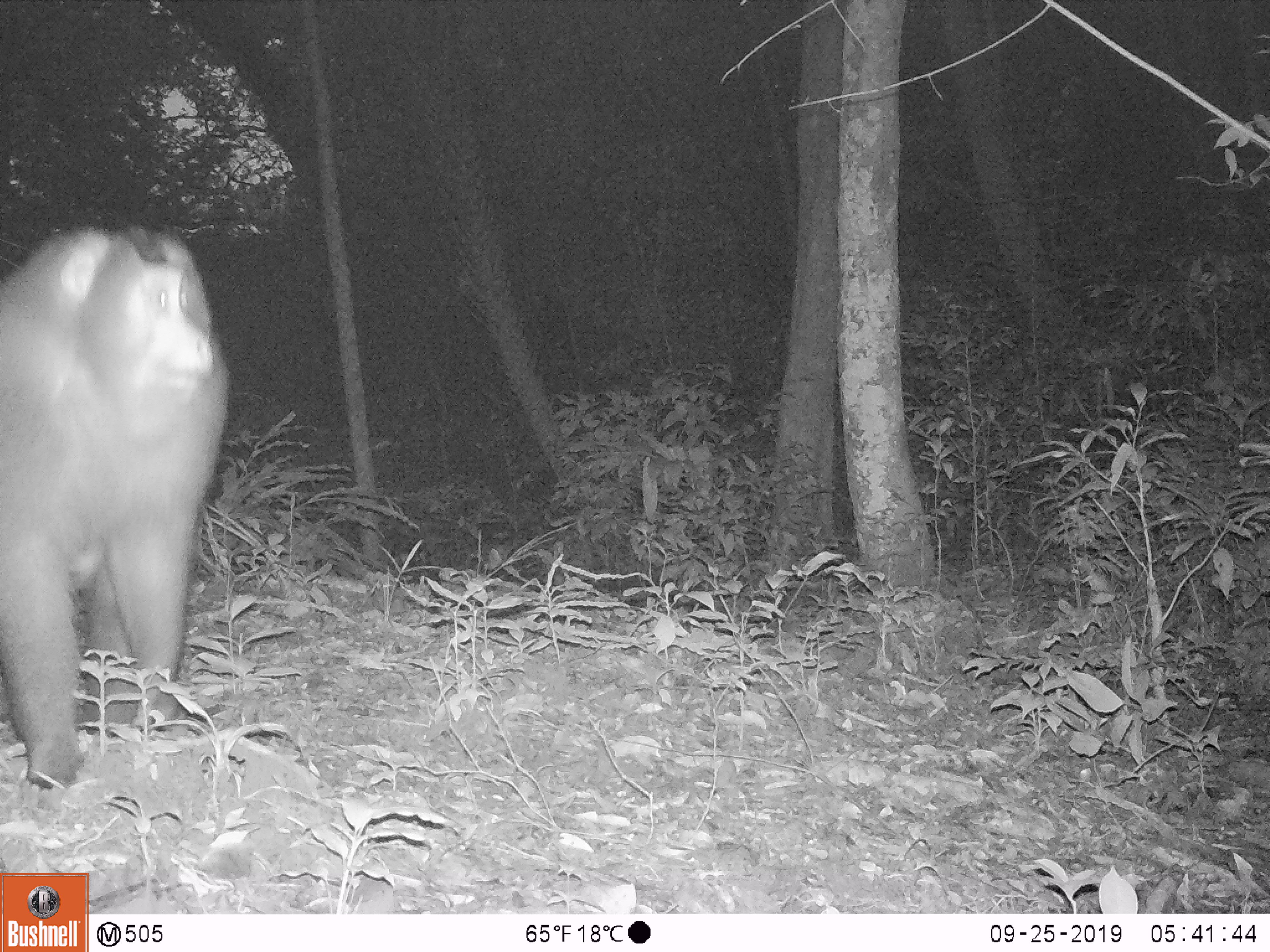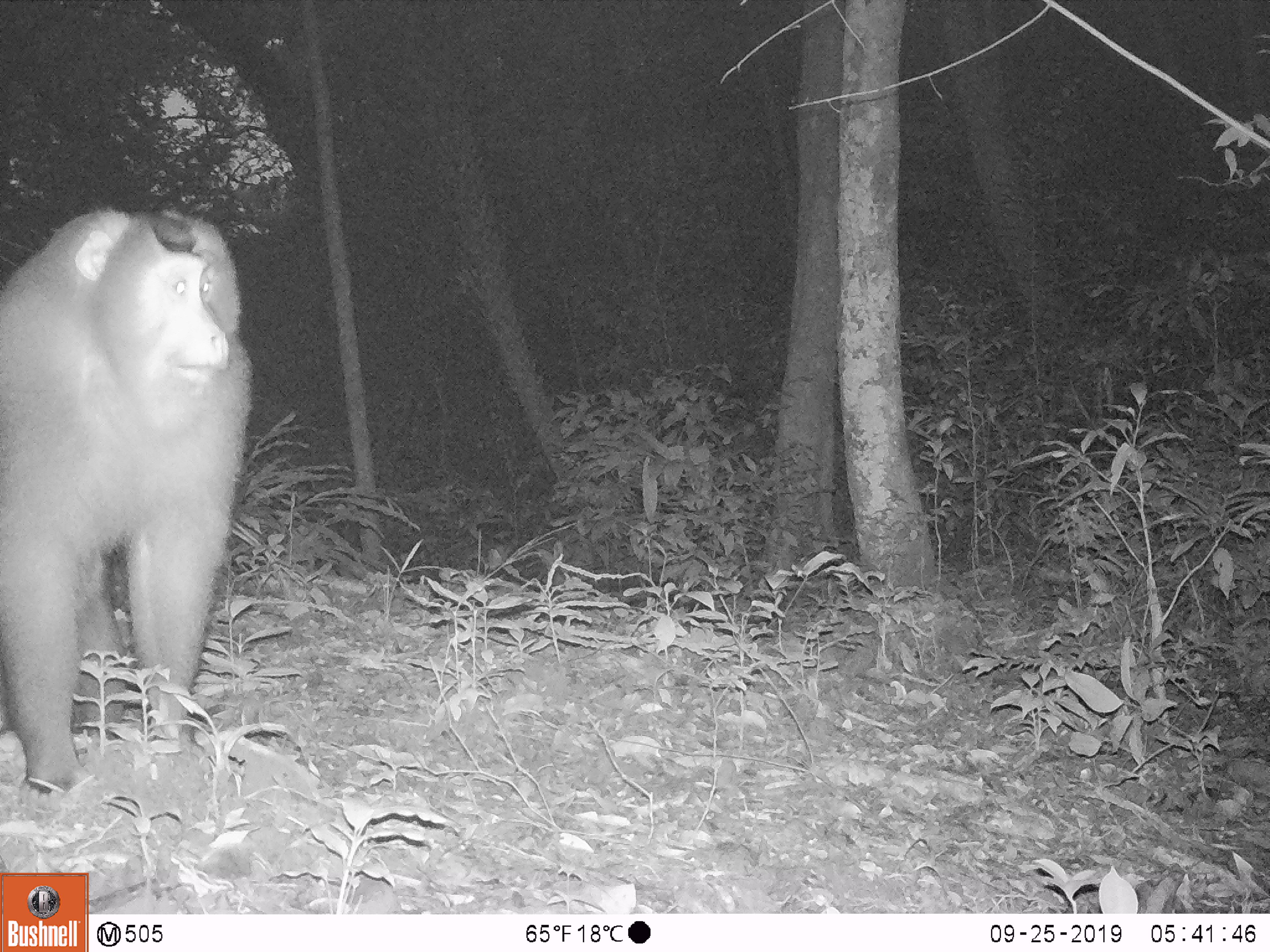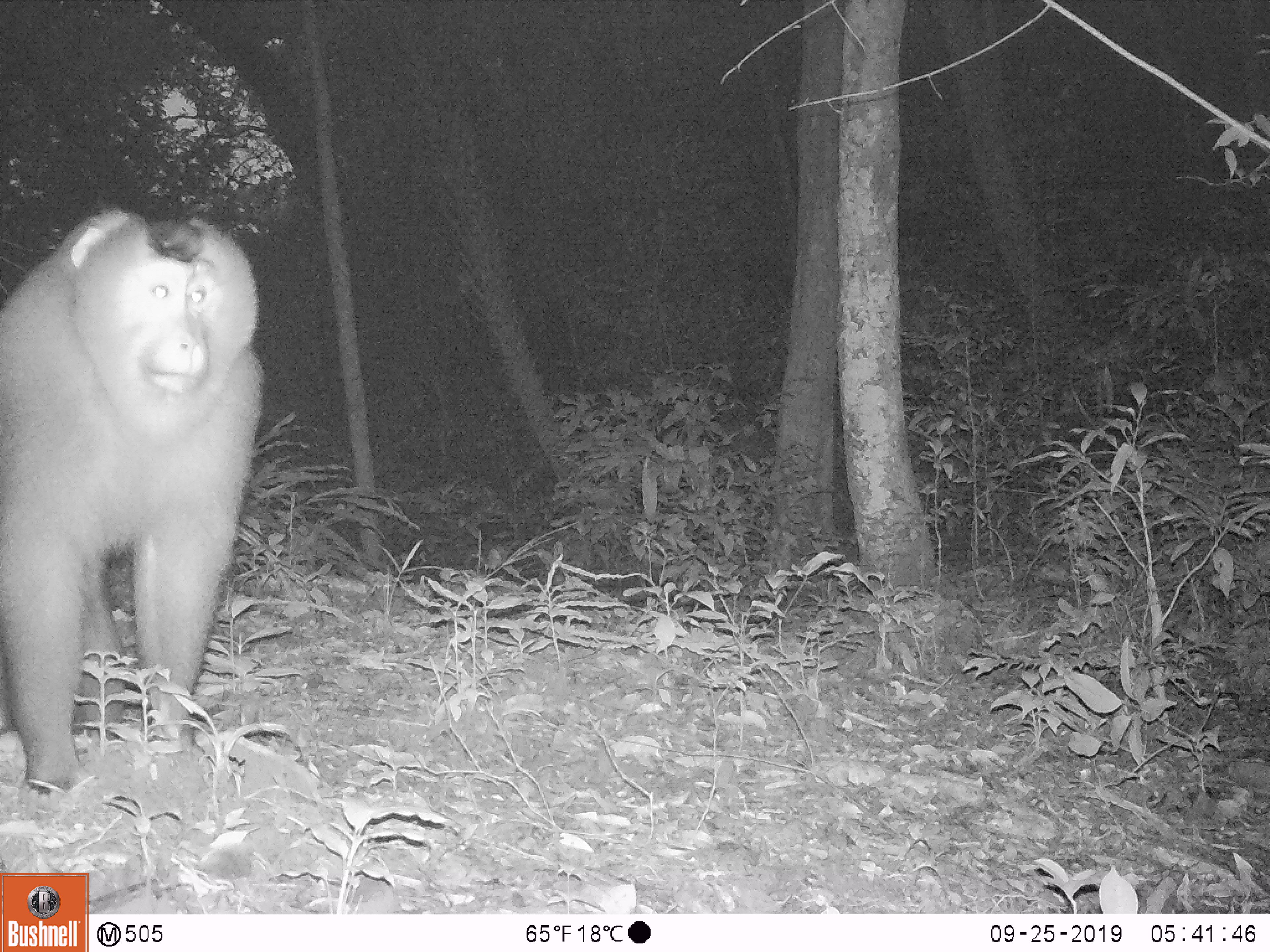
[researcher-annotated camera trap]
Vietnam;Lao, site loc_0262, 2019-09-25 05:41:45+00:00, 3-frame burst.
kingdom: Animalia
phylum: Chordata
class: Mammalia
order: Primates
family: Cercopithecidae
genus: Macaca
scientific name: Macaca nemestrina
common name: pig-tailed macaque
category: pig tailed macaque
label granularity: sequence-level